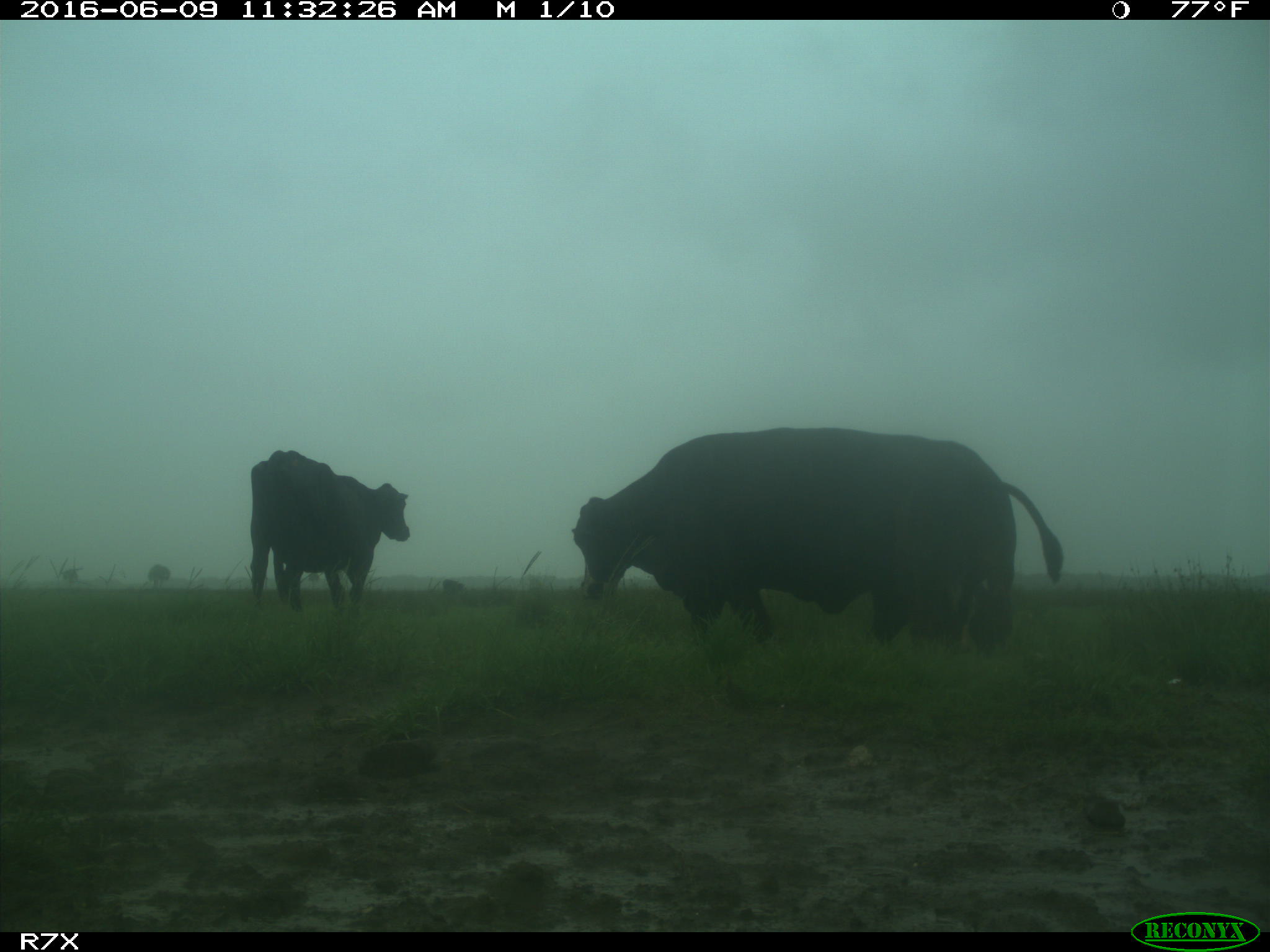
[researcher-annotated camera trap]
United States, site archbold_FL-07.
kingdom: Animalia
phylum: Chordata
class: Mammalia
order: Artiodactyla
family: Bovidae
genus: Bos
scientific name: Bos taurus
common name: domestic cow